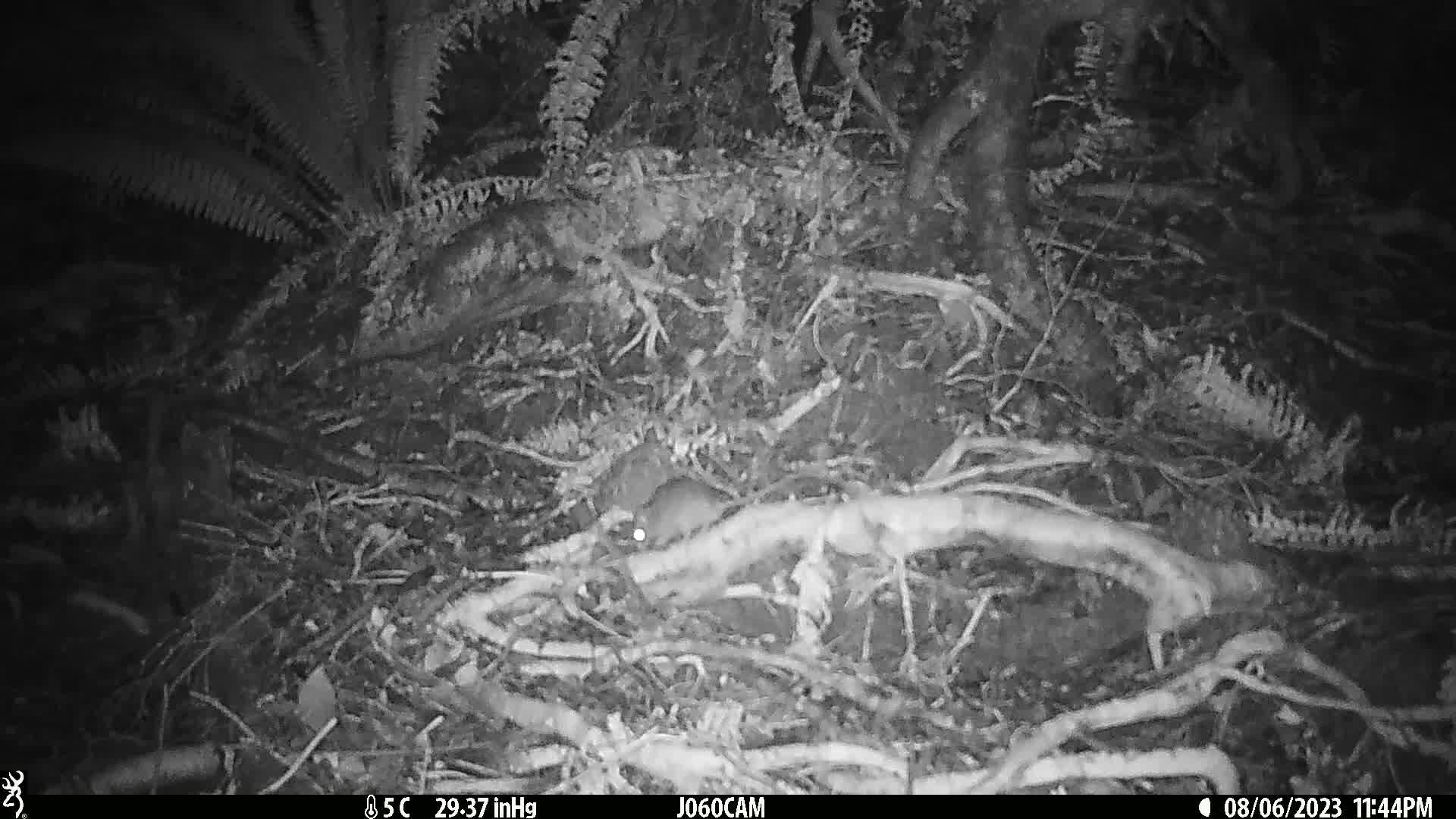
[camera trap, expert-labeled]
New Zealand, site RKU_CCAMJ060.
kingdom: Animalia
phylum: Chordata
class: Mammalia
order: Rodentia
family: Muridae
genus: Rattus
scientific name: Rattus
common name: rat